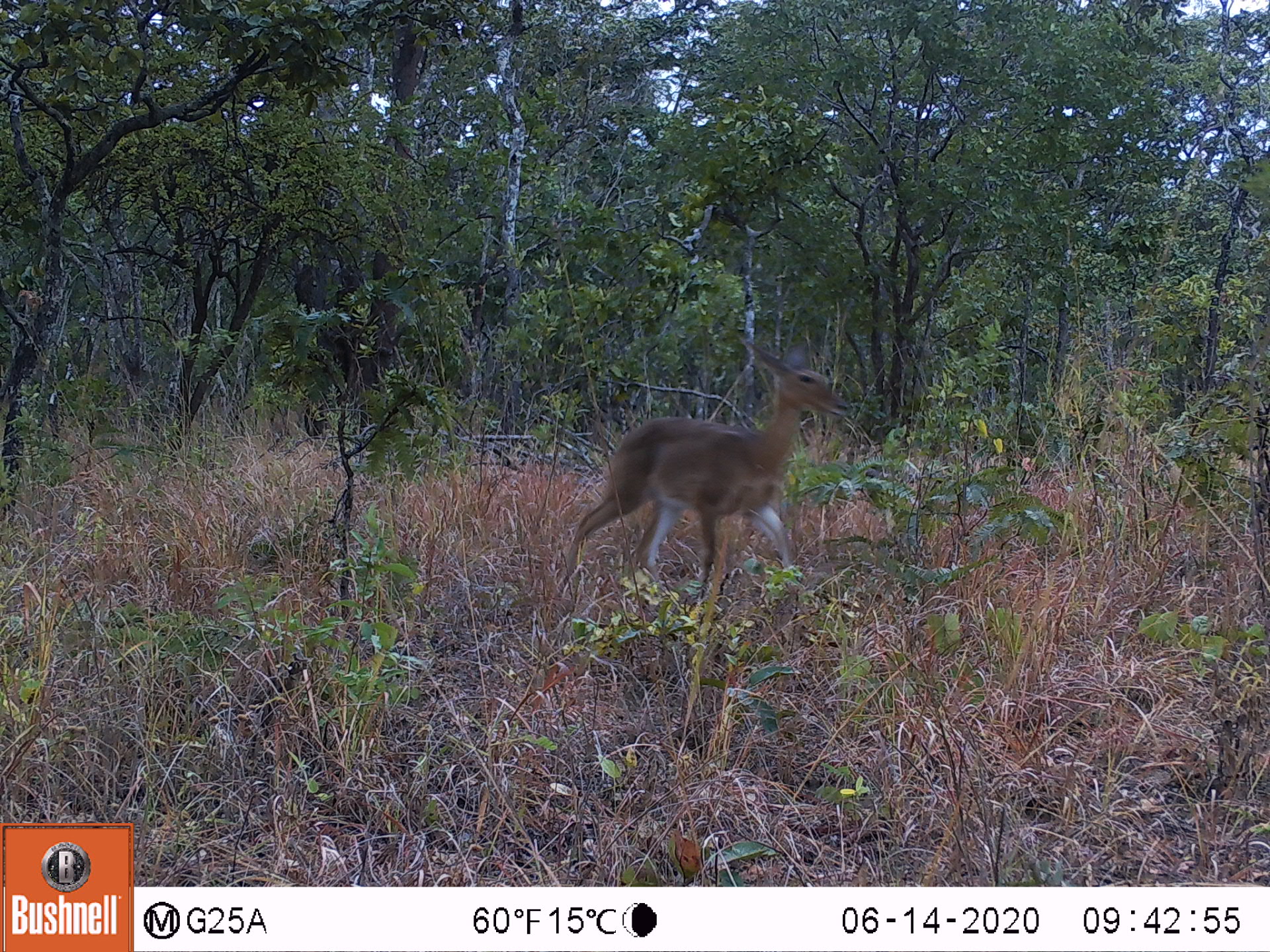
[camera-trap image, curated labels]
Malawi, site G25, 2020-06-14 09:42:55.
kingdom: Animalia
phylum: Chordata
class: Mammalia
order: Artiodactyla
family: Bovidae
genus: Redunca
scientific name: Redunca arundinum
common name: southern reedbuck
Southern reedbuck (Redunca arundinum), count 1.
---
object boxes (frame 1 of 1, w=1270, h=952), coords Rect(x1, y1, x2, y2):
southern reedbuck: Rect(559, 333, 855, 598)